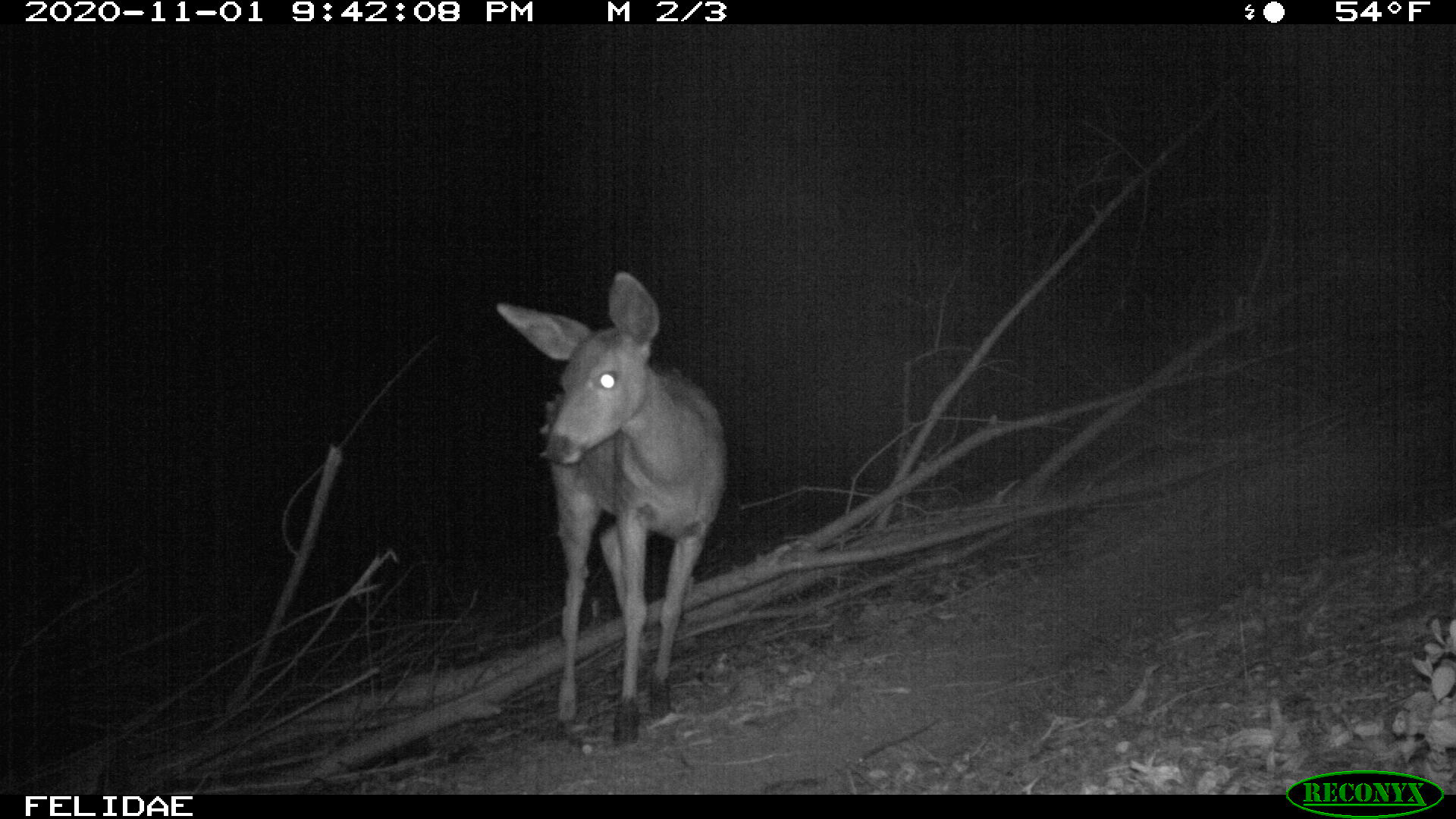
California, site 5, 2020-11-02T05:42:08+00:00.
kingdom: Animalia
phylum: Chordata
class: Mammalia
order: Artiodactyla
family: Cervidae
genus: Odocoileus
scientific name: Odocoileus hemionus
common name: mule deer